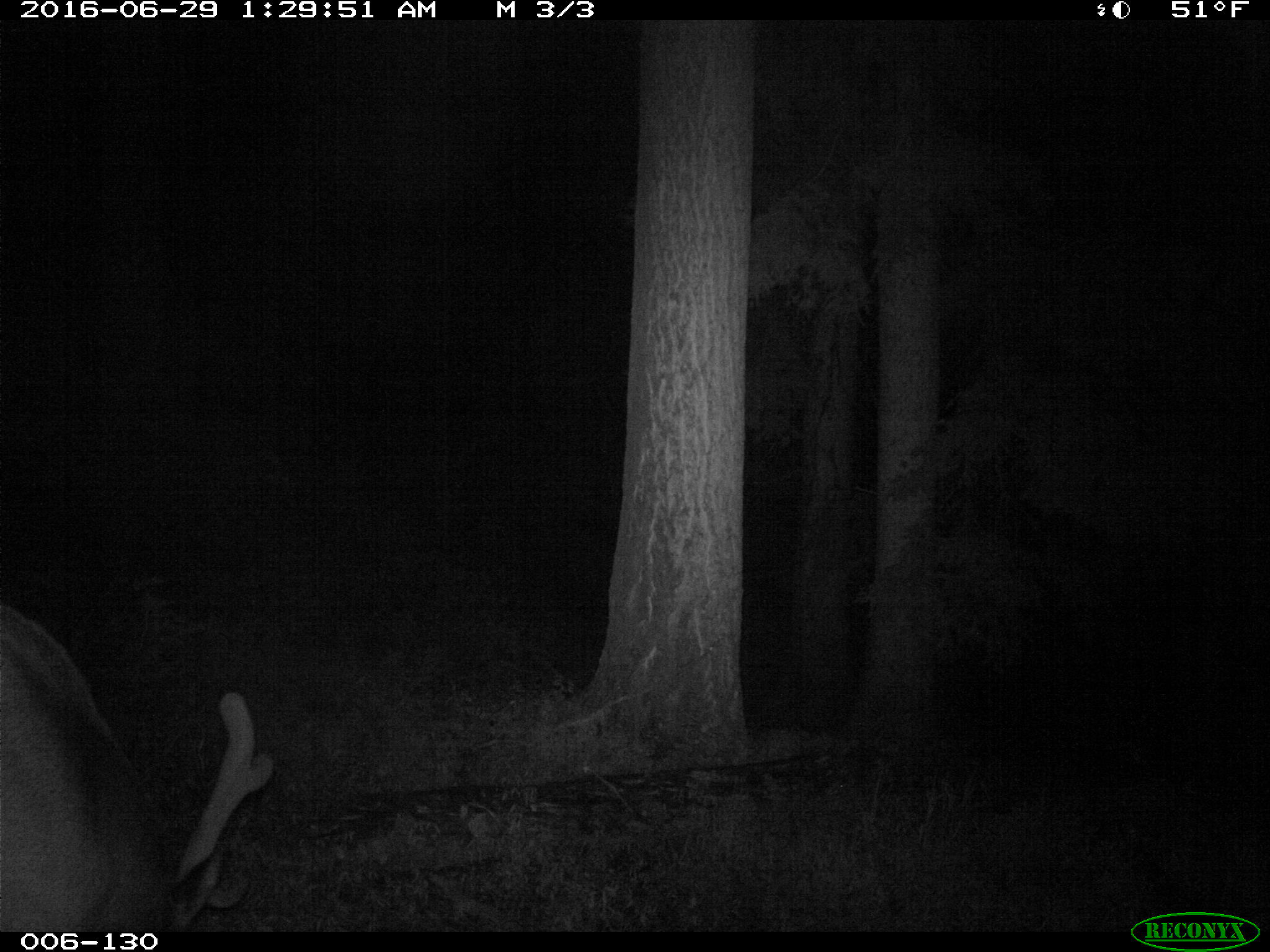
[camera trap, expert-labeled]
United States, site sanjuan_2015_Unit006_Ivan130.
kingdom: Animalia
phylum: Chordata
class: Mammalia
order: Artiodactyla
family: Cervidae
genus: Cervus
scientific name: Cervus elaphus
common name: red deer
Cervus elaphus (red deer).